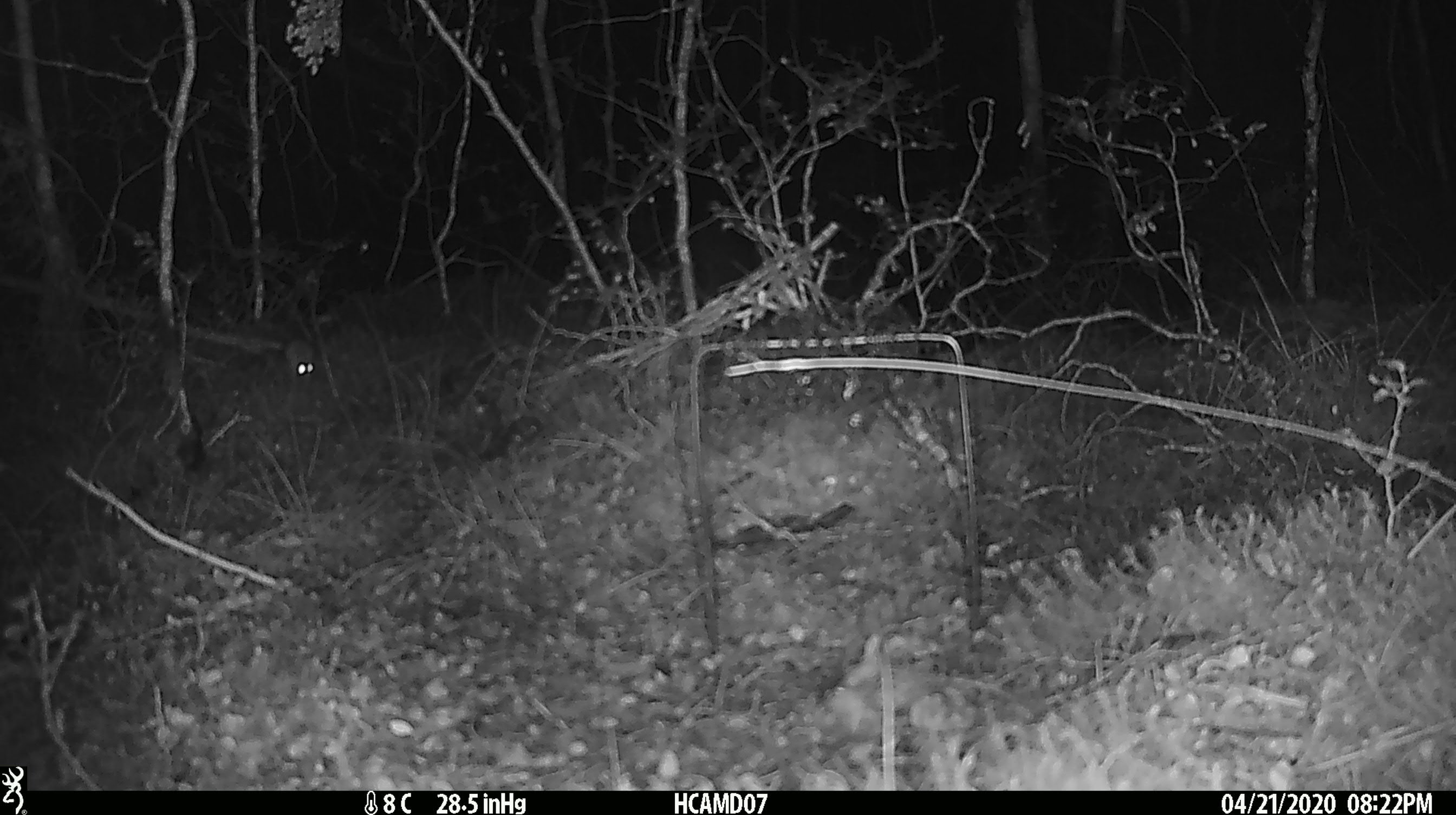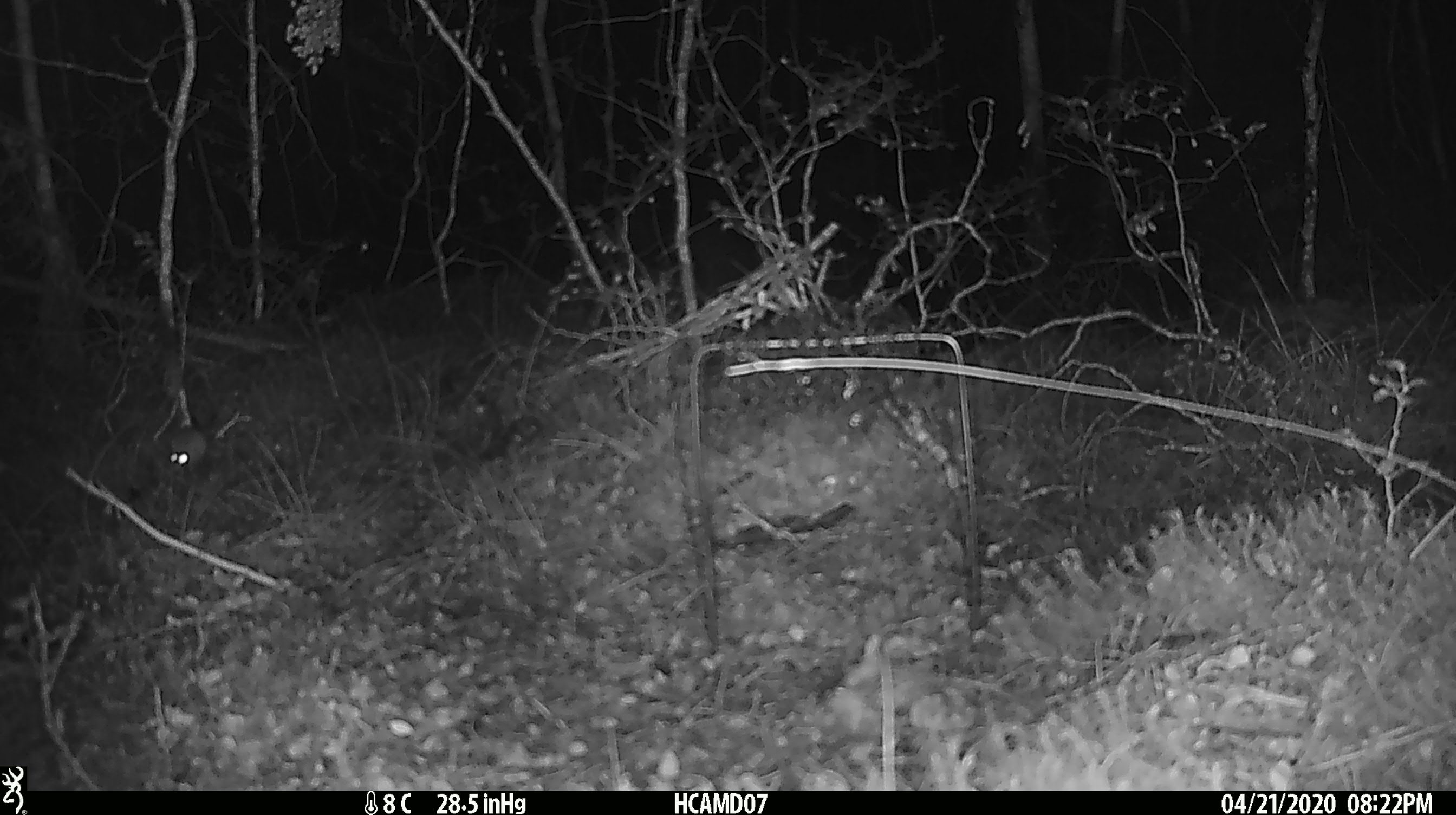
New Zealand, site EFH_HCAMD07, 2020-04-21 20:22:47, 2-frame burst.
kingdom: Animalia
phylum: Chordata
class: Mammalia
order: Rodentia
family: Muridae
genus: Mus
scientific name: Mus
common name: mouse